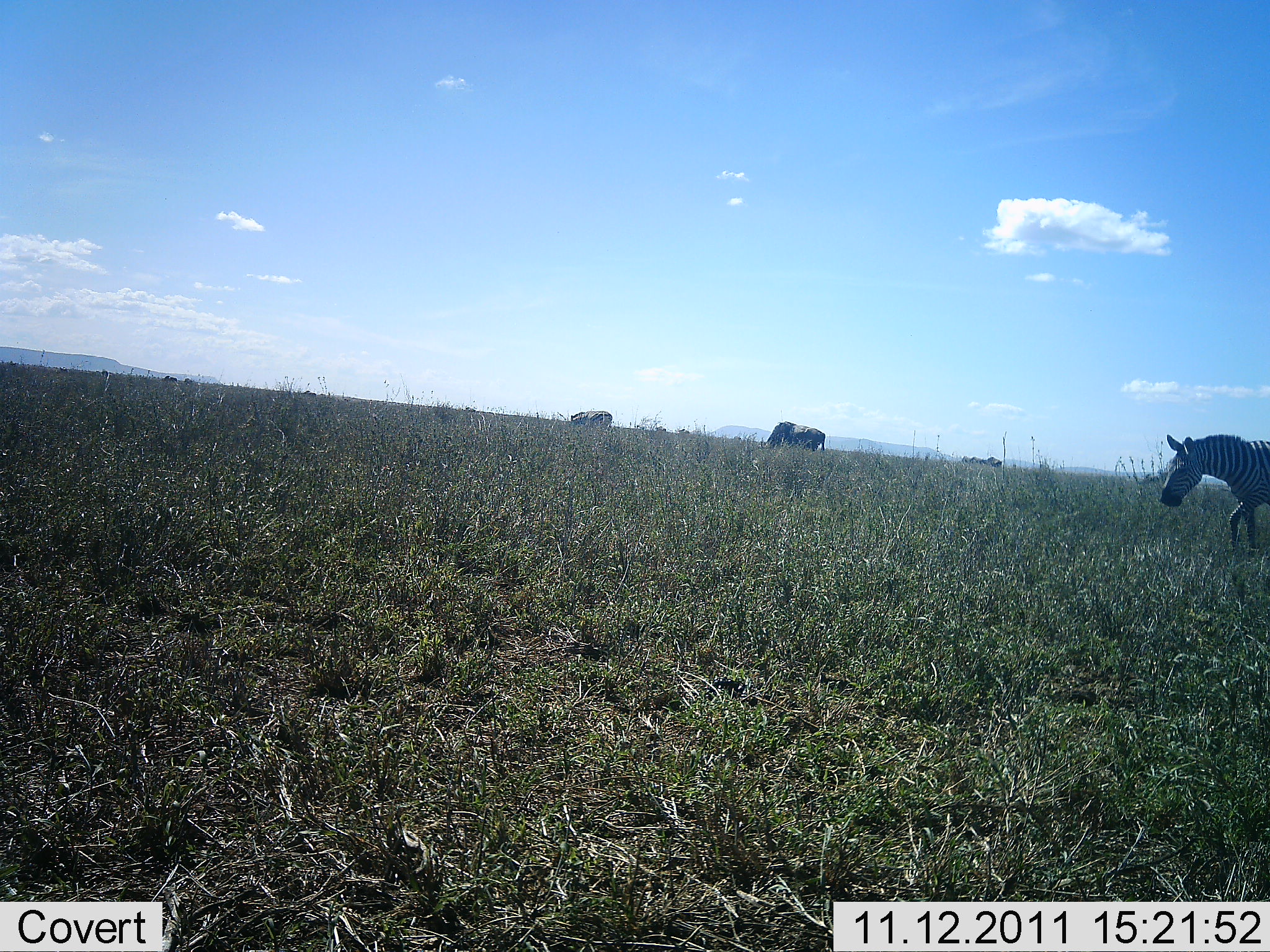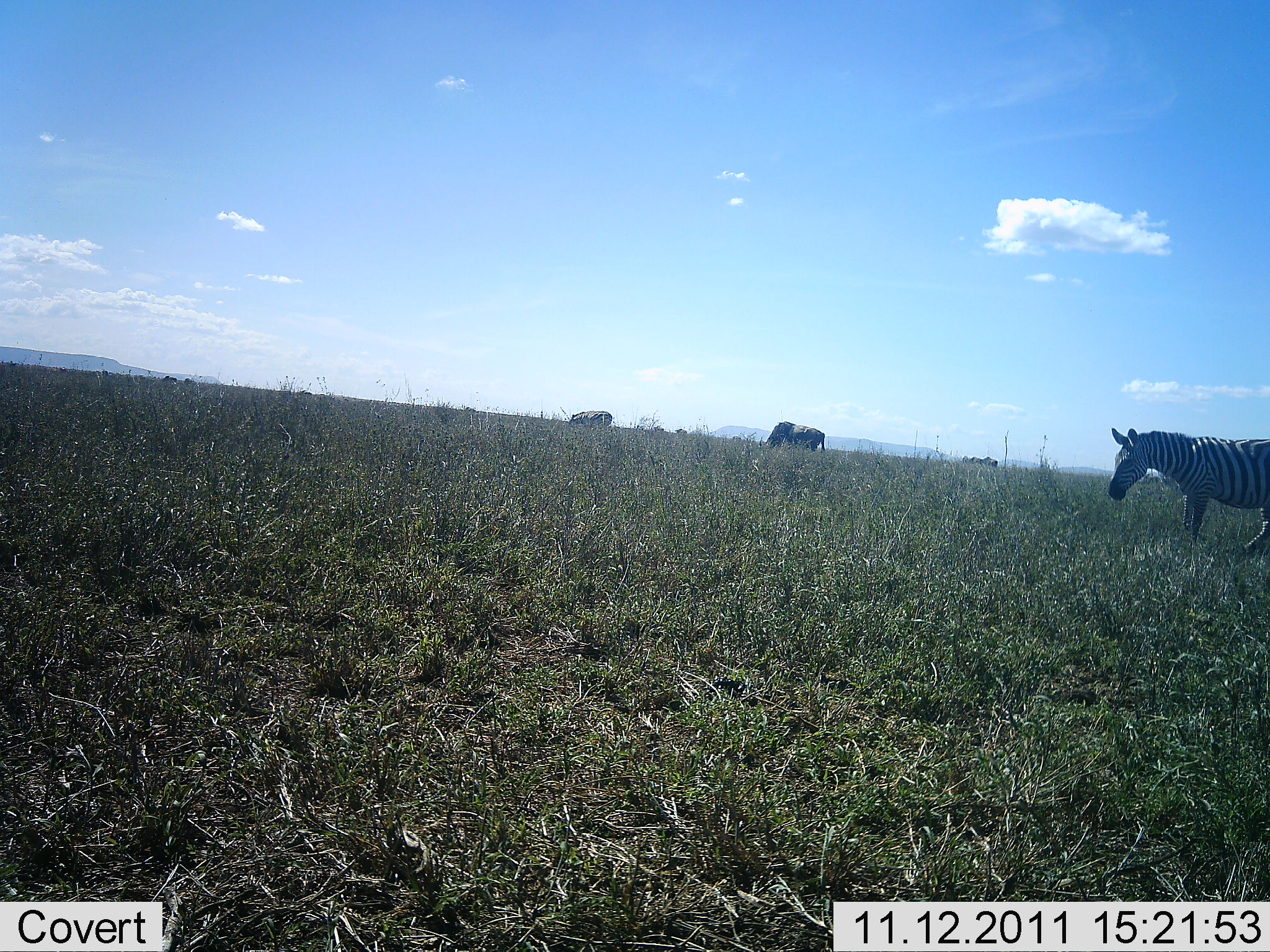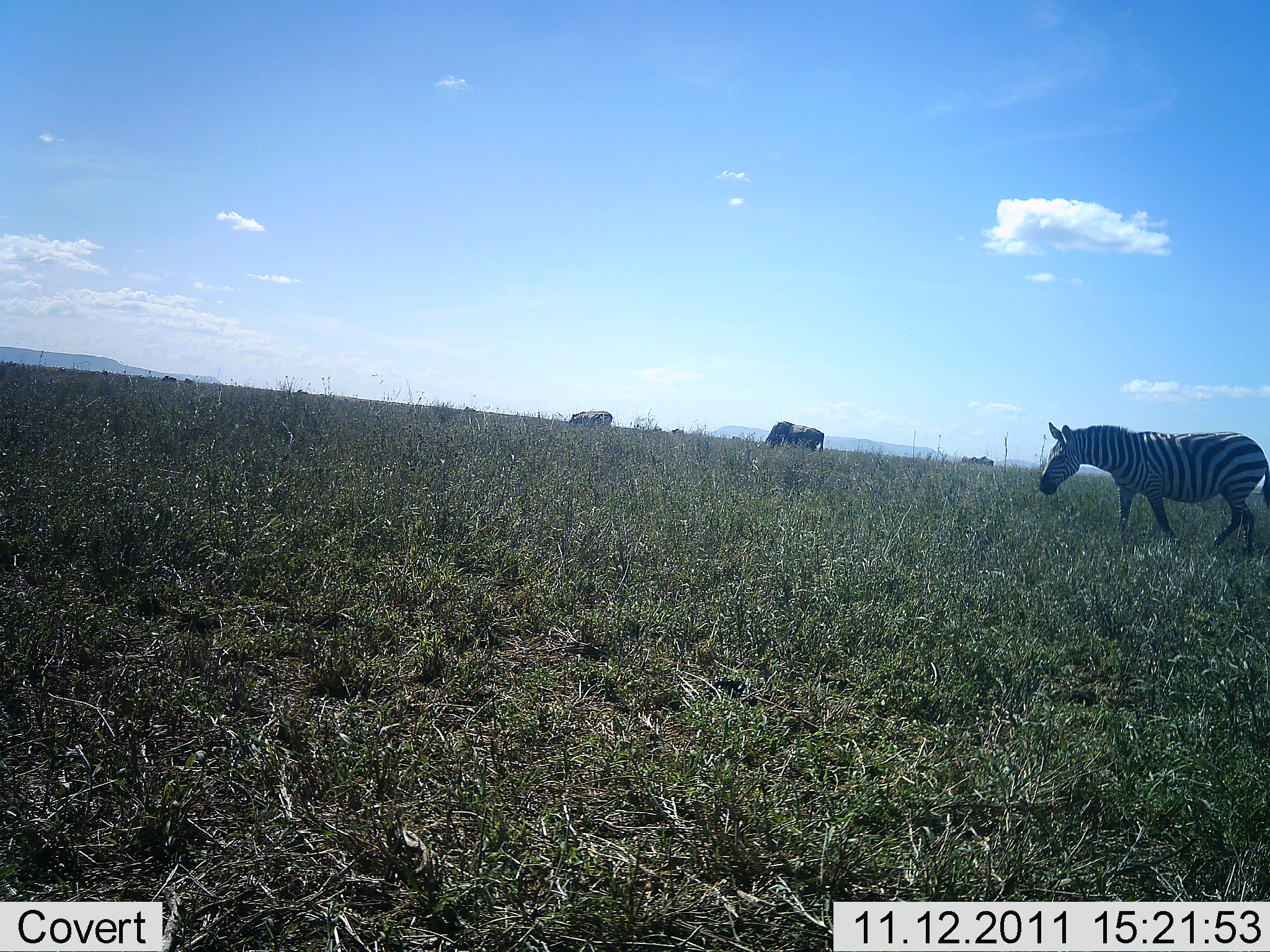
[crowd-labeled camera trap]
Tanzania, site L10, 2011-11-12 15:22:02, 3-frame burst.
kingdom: Animalia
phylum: Chordata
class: Mammalia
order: Perissodactyla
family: Equidae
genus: Equus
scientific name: Equus quagga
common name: plains zebra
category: zebra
Zebra (plains zebra) (Equus quagga), count 1. Behavior (volunteer vote fractions): standing 7%, resting 0%, moving 100%, interacting 0%. Young present (vote fraction): 0%. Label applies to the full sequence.